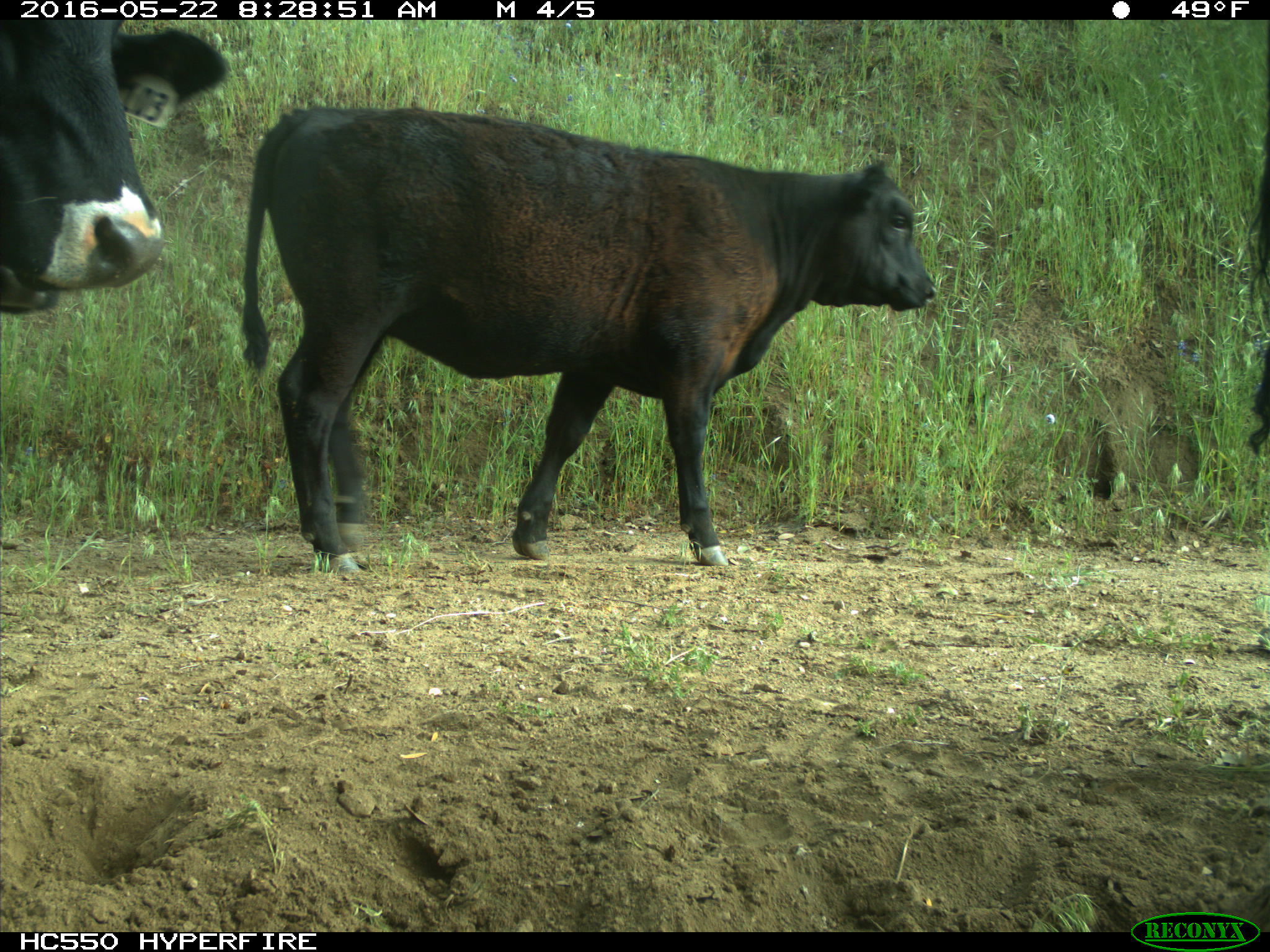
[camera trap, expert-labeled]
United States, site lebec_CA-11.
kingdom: Animalia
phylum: Chordata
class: Mammalia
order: Artiodactyla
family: Bovidae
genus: Bos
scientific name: Bos taurus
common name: domestic cow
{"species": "Bos taurus (domestic cow)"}